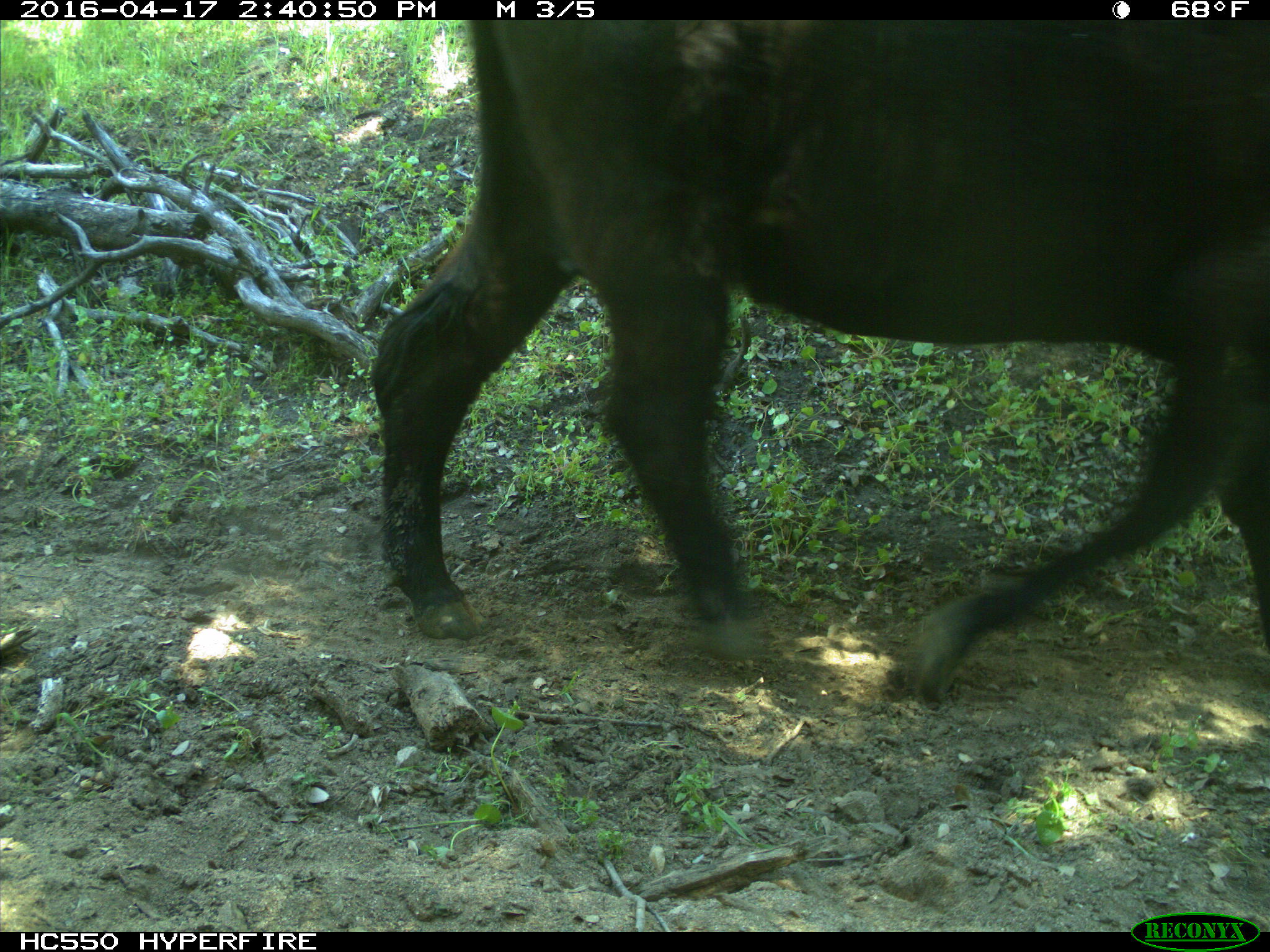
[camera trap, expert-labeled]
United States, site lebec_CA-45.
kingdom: Animalia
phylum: Chordata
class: Mammalia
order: Artiodactyla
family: Bovidae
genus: Bos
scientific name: Bos taurus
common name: domestic cow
Bos taurus (domestic cow).